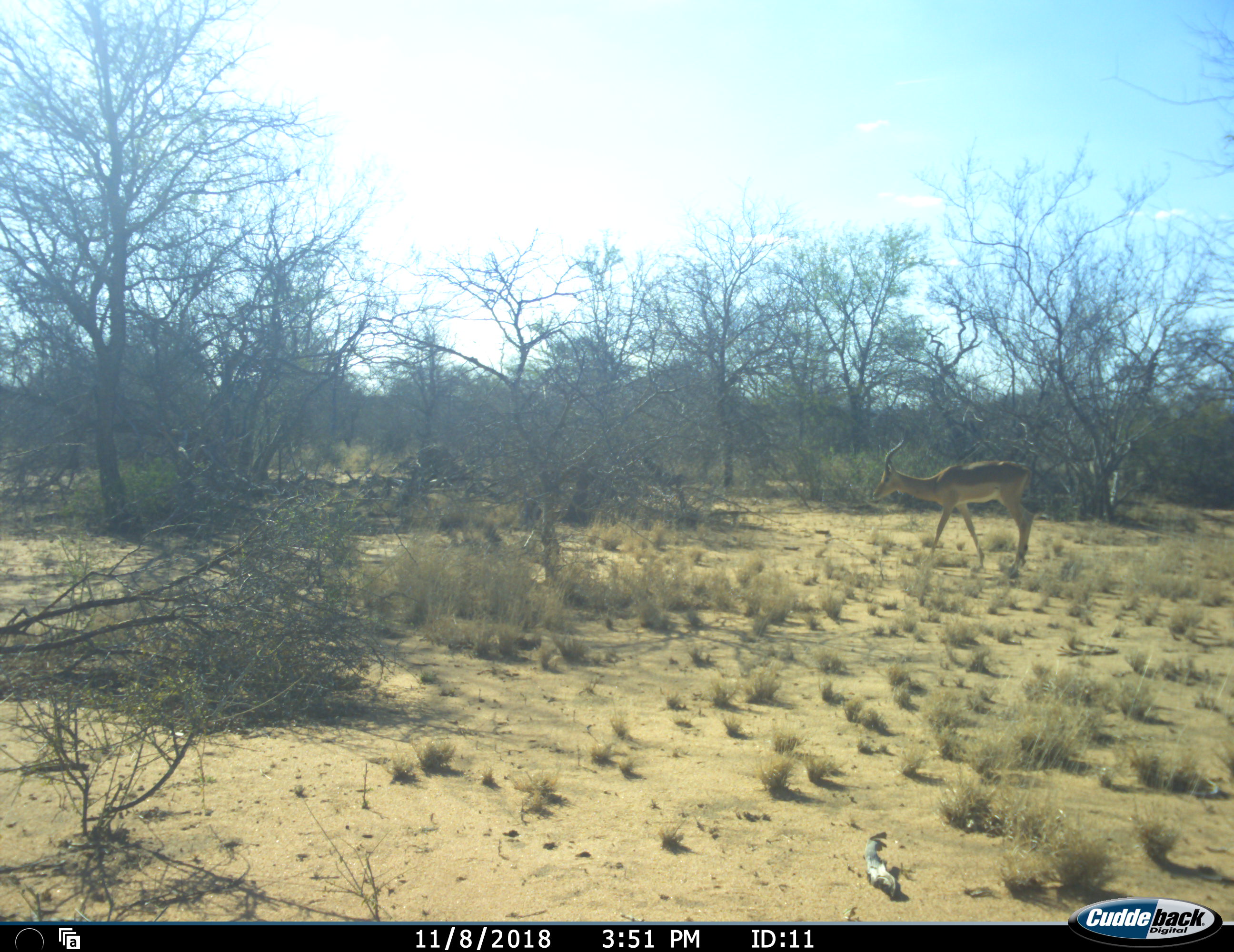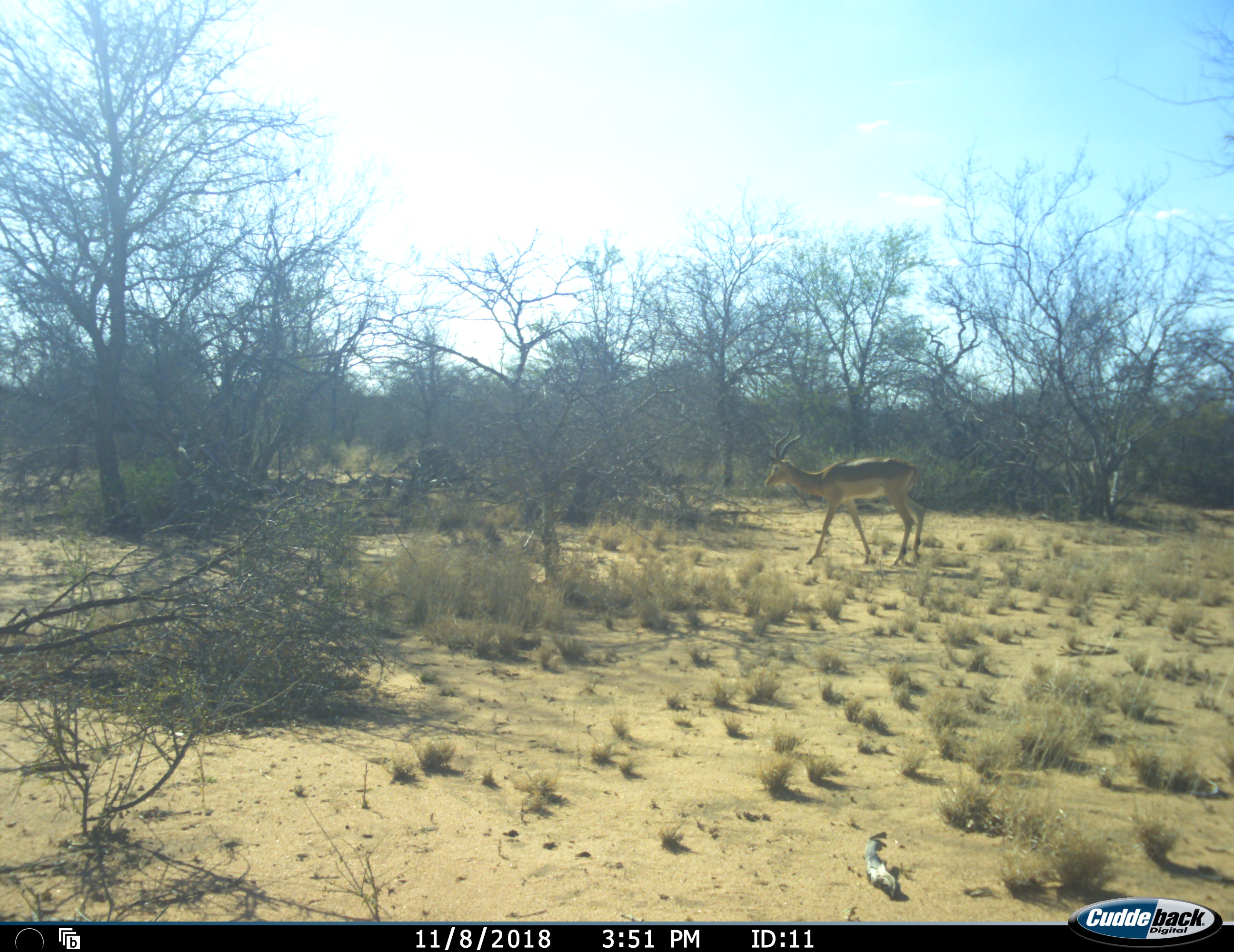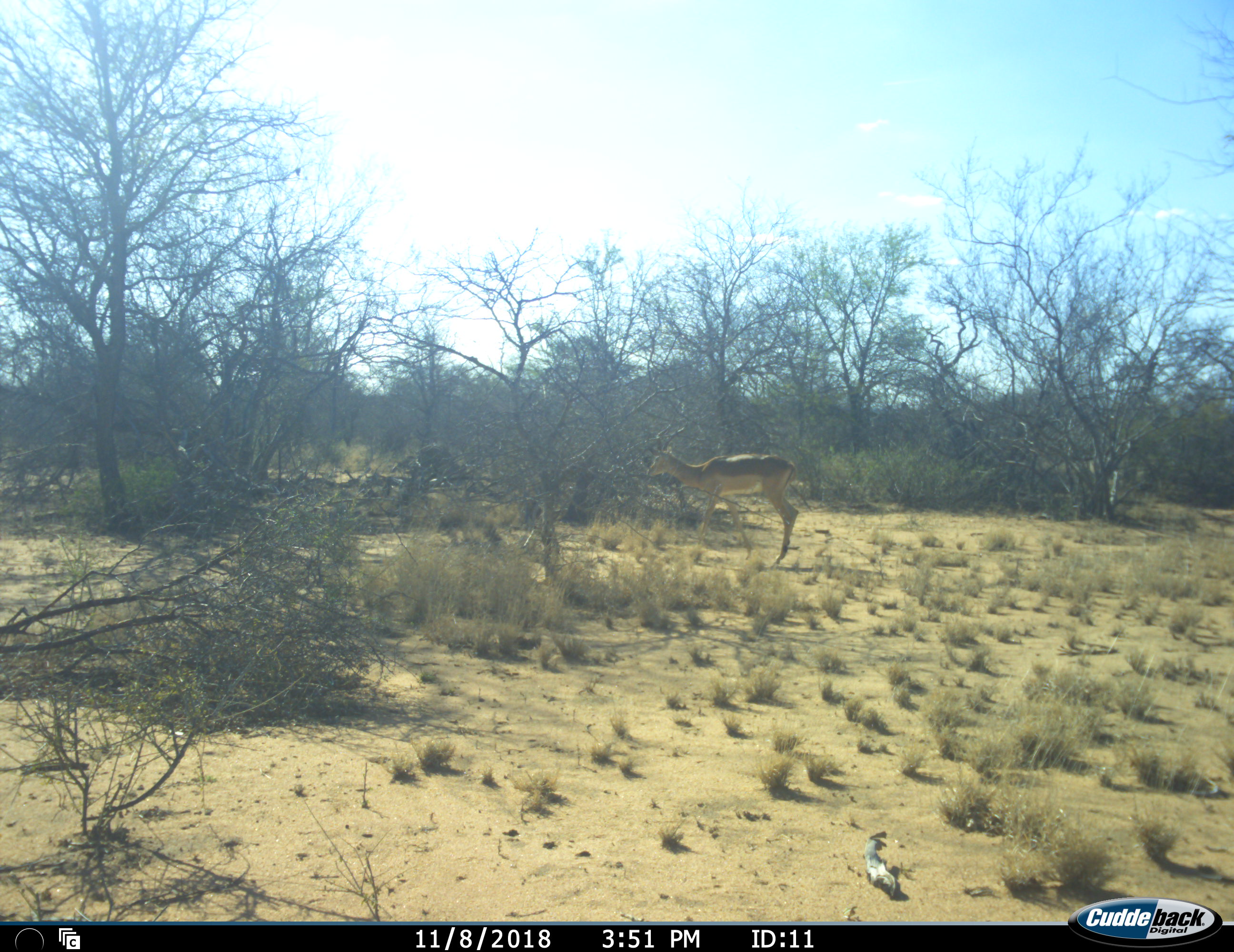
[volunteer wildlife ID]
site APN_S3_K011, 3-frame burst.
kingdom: Animalia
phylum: Chordata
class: Mammalia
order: Artiodactyla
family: Bovidae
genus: Aepyceros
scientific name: Aepyceros melampus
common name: impala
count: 1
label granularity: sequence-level